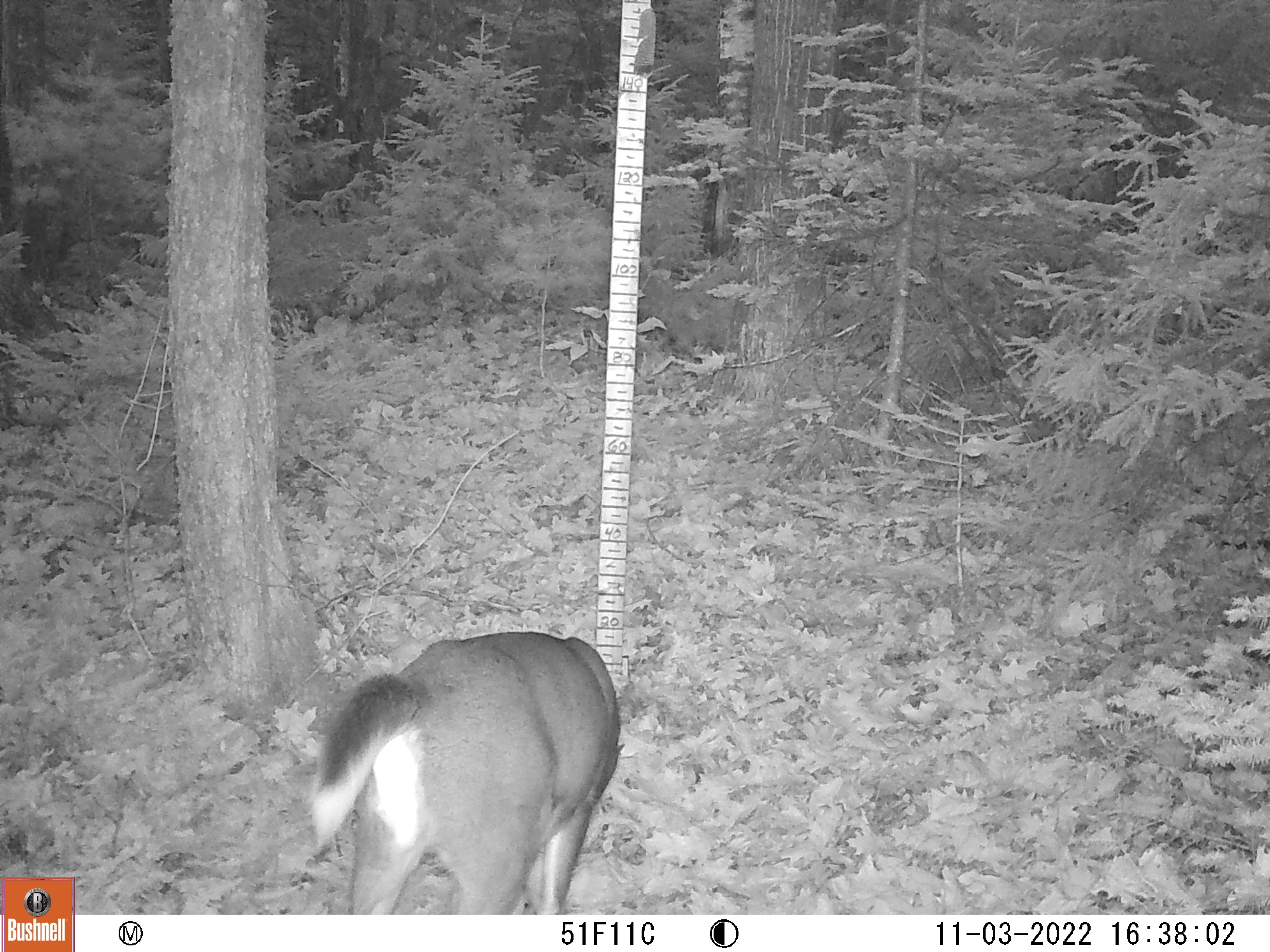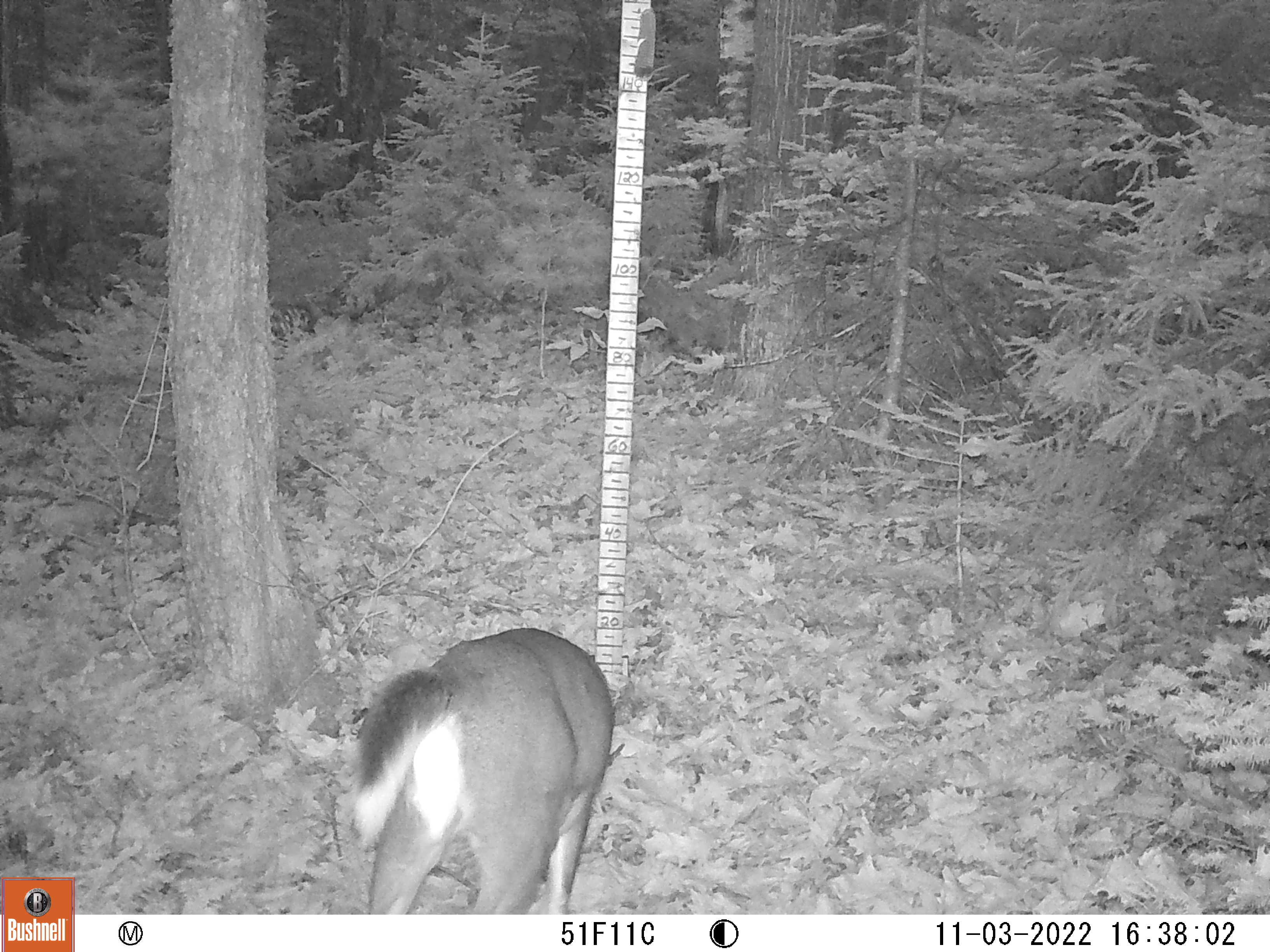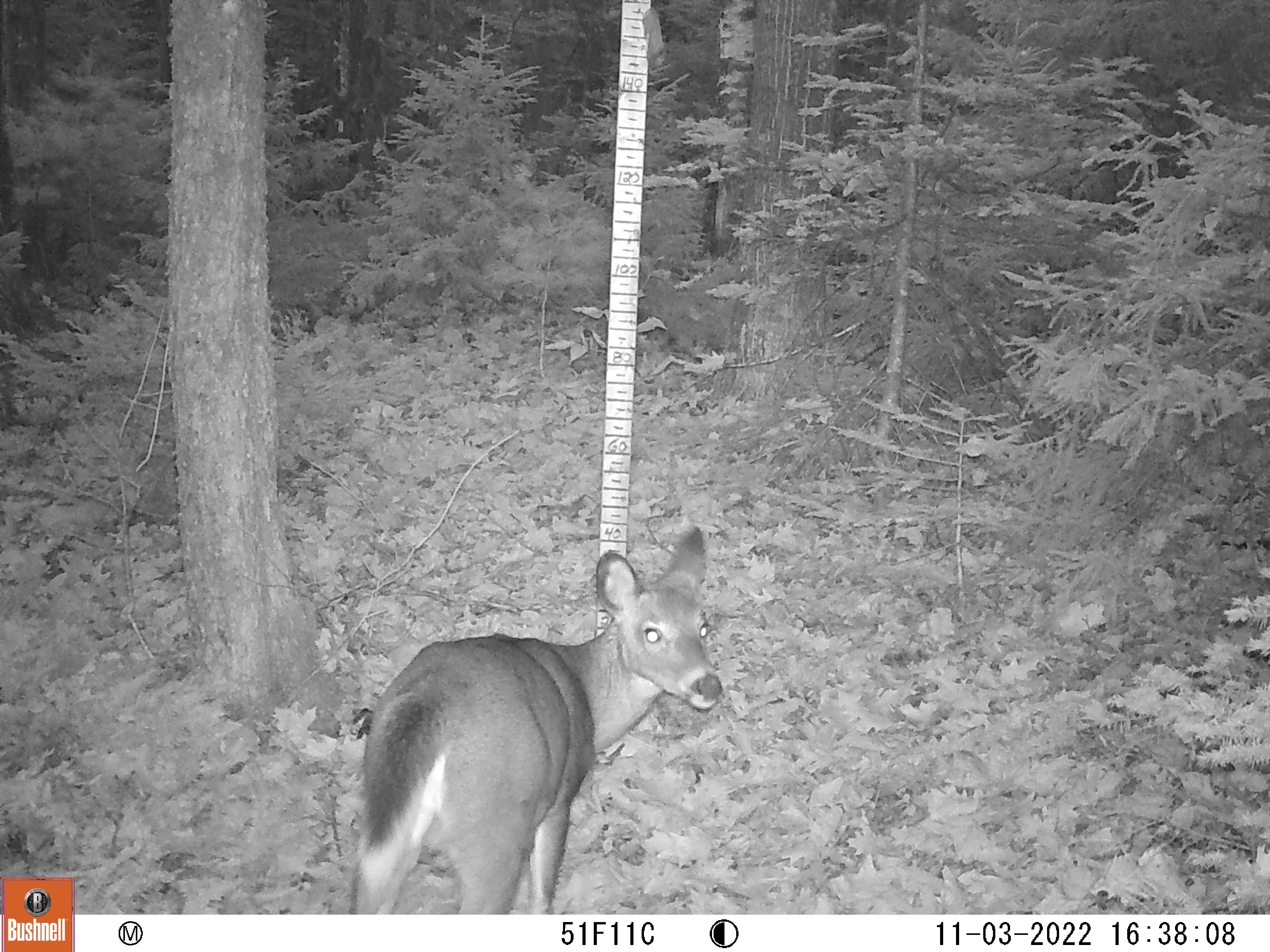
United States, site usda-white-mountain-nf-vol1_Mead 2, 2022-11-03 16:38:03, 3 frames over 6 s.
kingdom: Animalia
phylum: Chordata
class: Mammalia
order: Artiodactyla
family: Cervidae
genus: Odocoileus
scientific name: Odocoileus virginianus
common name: white-tailed deer